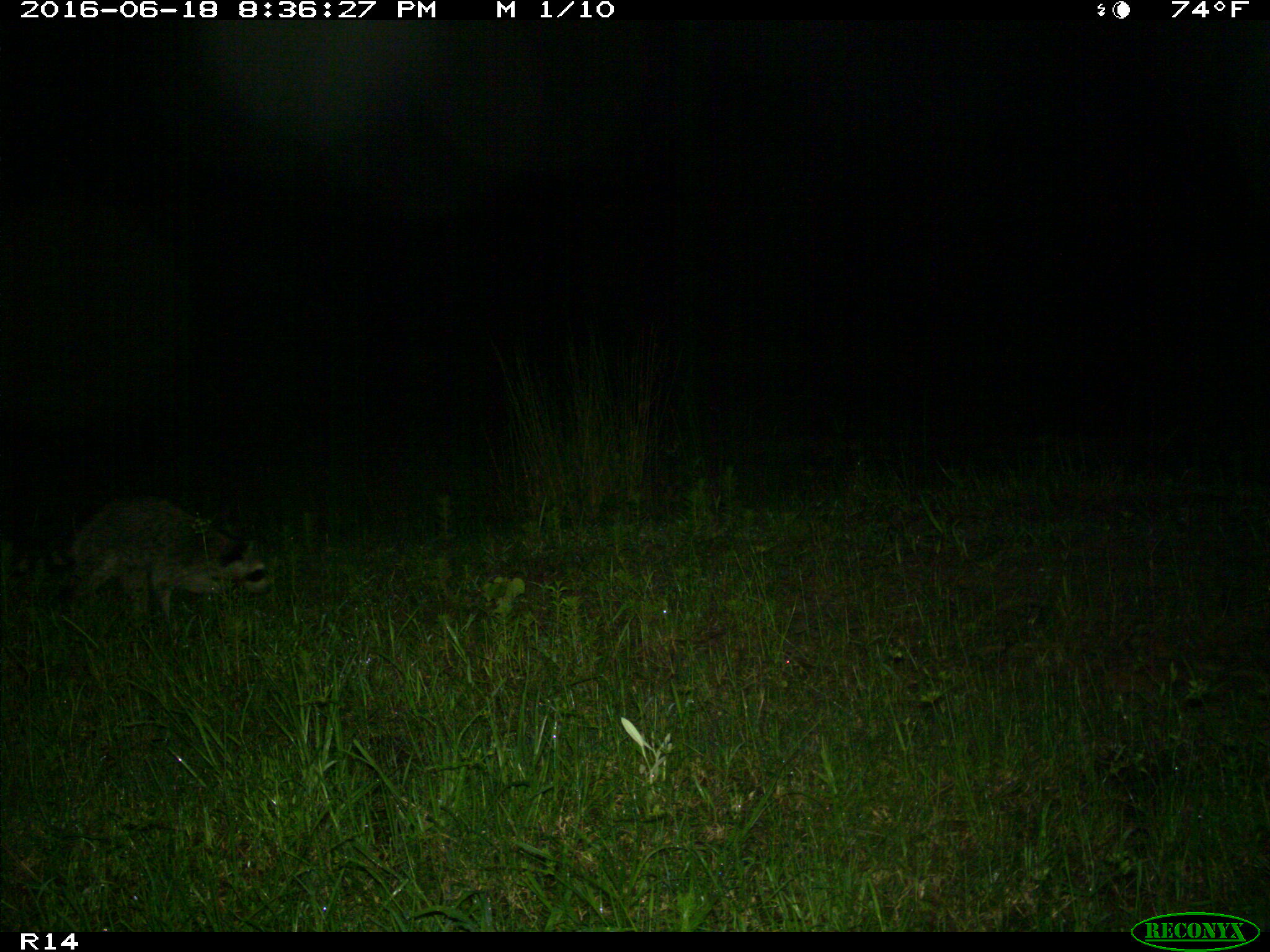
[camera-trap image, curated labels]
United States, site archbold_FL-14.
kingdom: Animalia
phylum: Chordata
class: Mammalia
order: Carnivora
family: Procyonidae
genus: Procyon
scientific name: Procyon lotor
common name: common raccoon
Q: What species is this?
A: Procyon lotor (common raccoon).